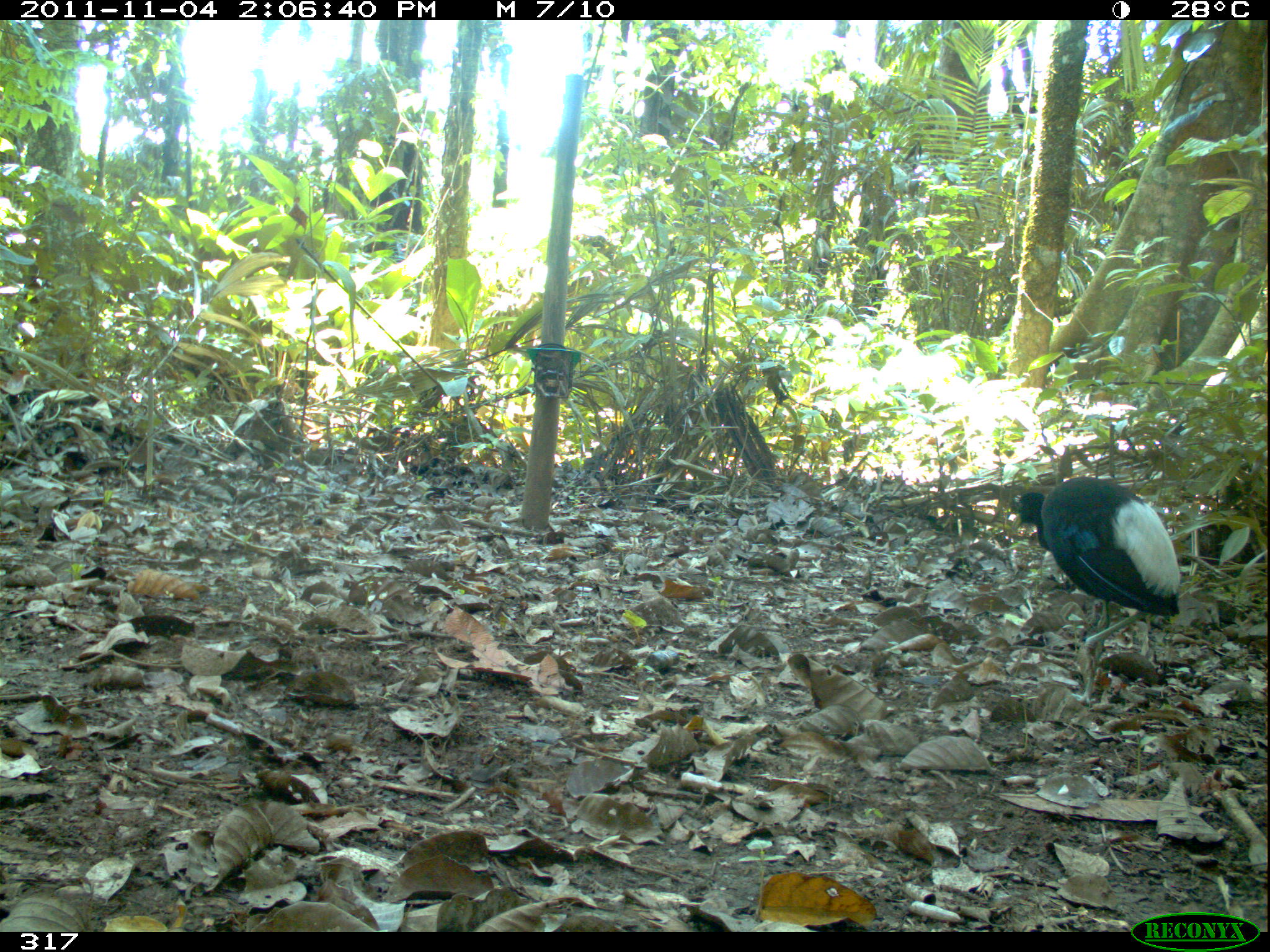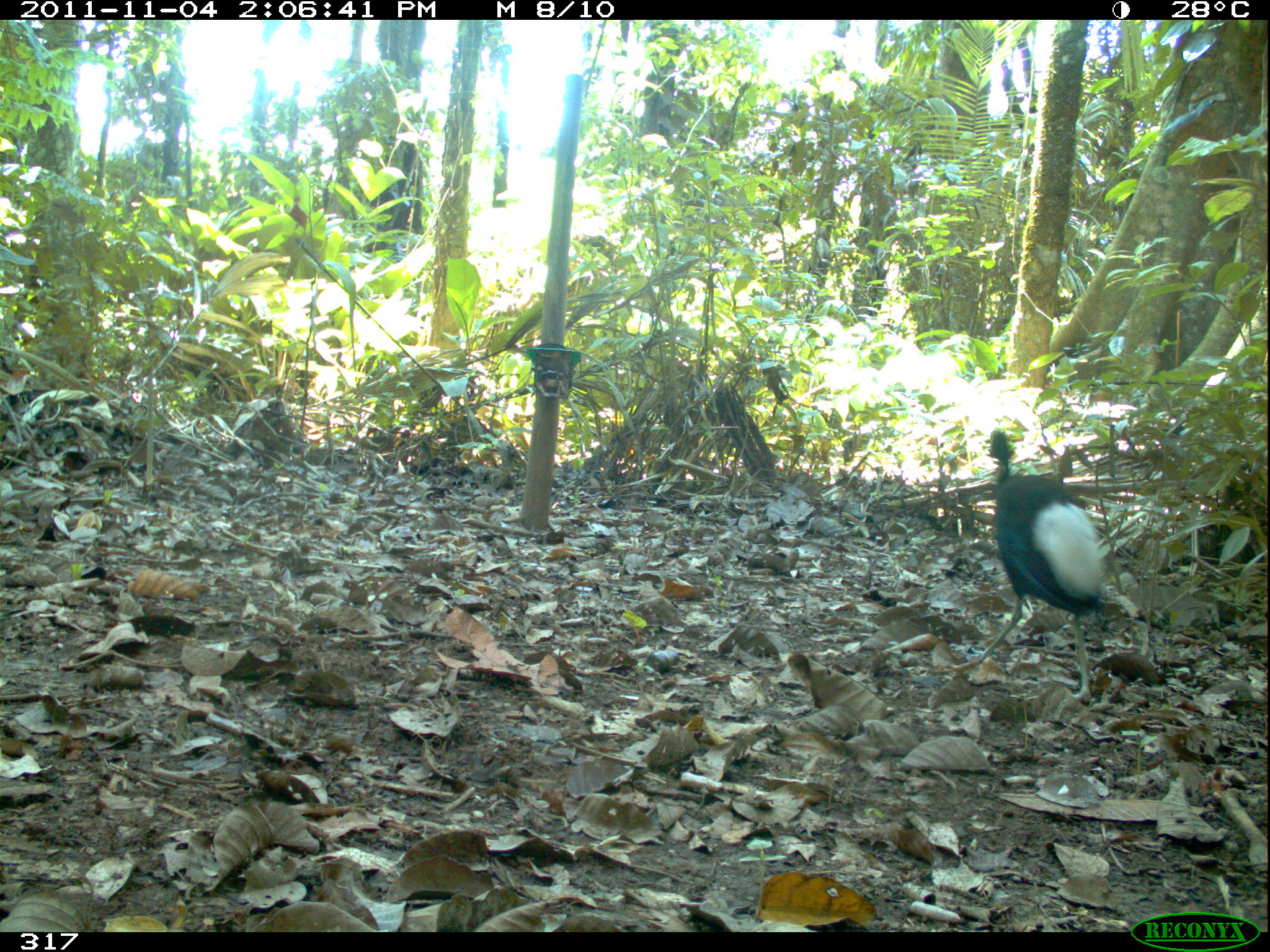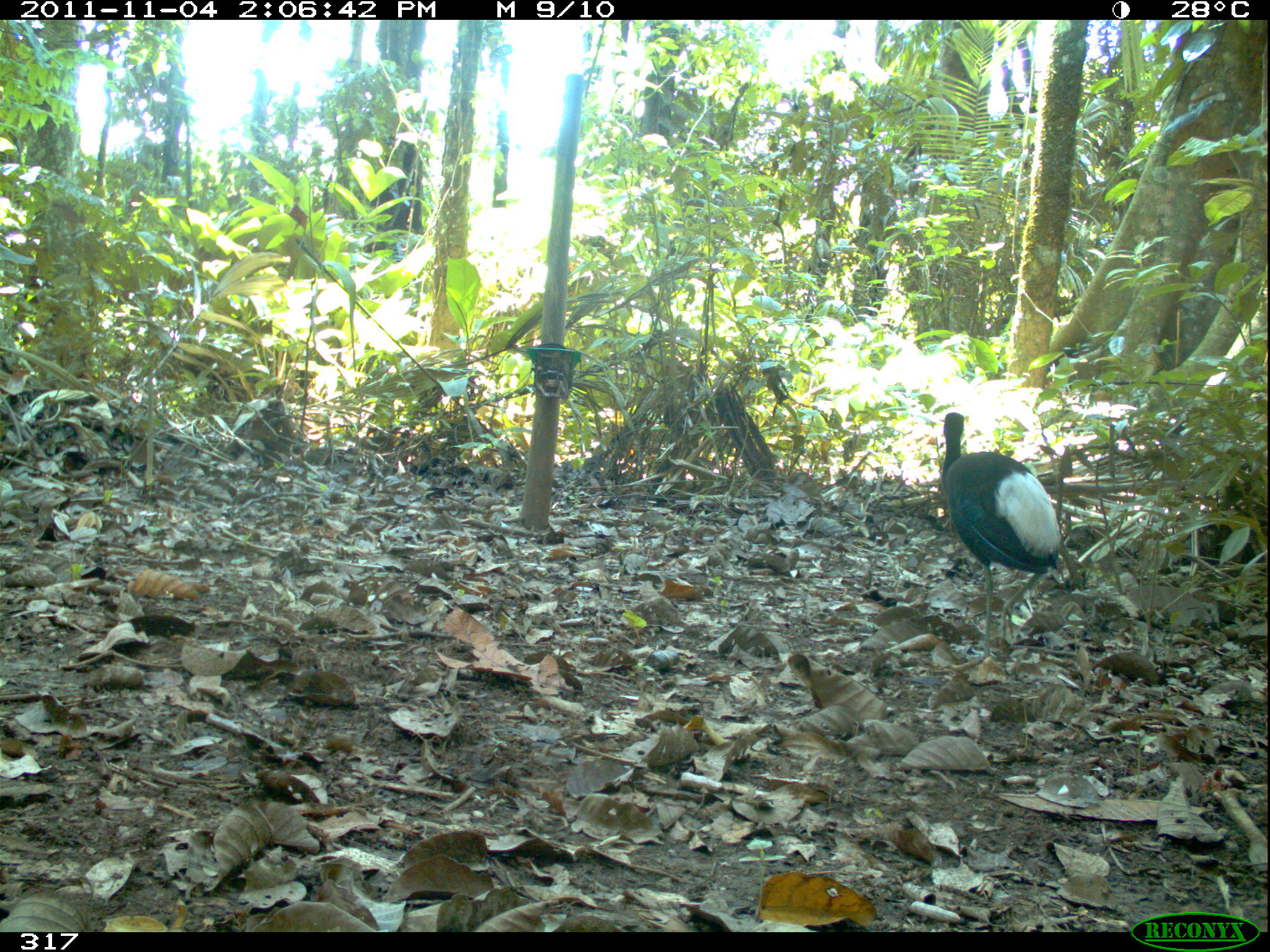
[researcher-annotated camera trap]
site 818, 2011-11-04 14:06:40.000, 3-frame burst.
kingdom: Animalia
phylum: Chordata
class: Aves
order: Gruiformes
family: Psophiidae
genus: Psophia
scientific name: Psophia leucoptera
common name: pale-winged trumpeter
Psophia leucoptera (pale-winged trumpeter).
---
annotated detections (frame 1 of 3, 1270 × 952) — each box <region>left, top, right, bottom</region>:
psophia leucoptera: <region>1011, 476, 1181, 706</region>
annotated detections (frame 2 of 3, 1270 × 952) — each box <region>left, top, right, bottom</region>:
psophia leucoptera: <region>944, 428, 1120, 711</region>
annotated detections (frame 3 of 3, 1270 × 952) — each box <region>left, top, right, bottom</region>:
psophia leucoptera: <region>933, 411, 1060, 660</region>